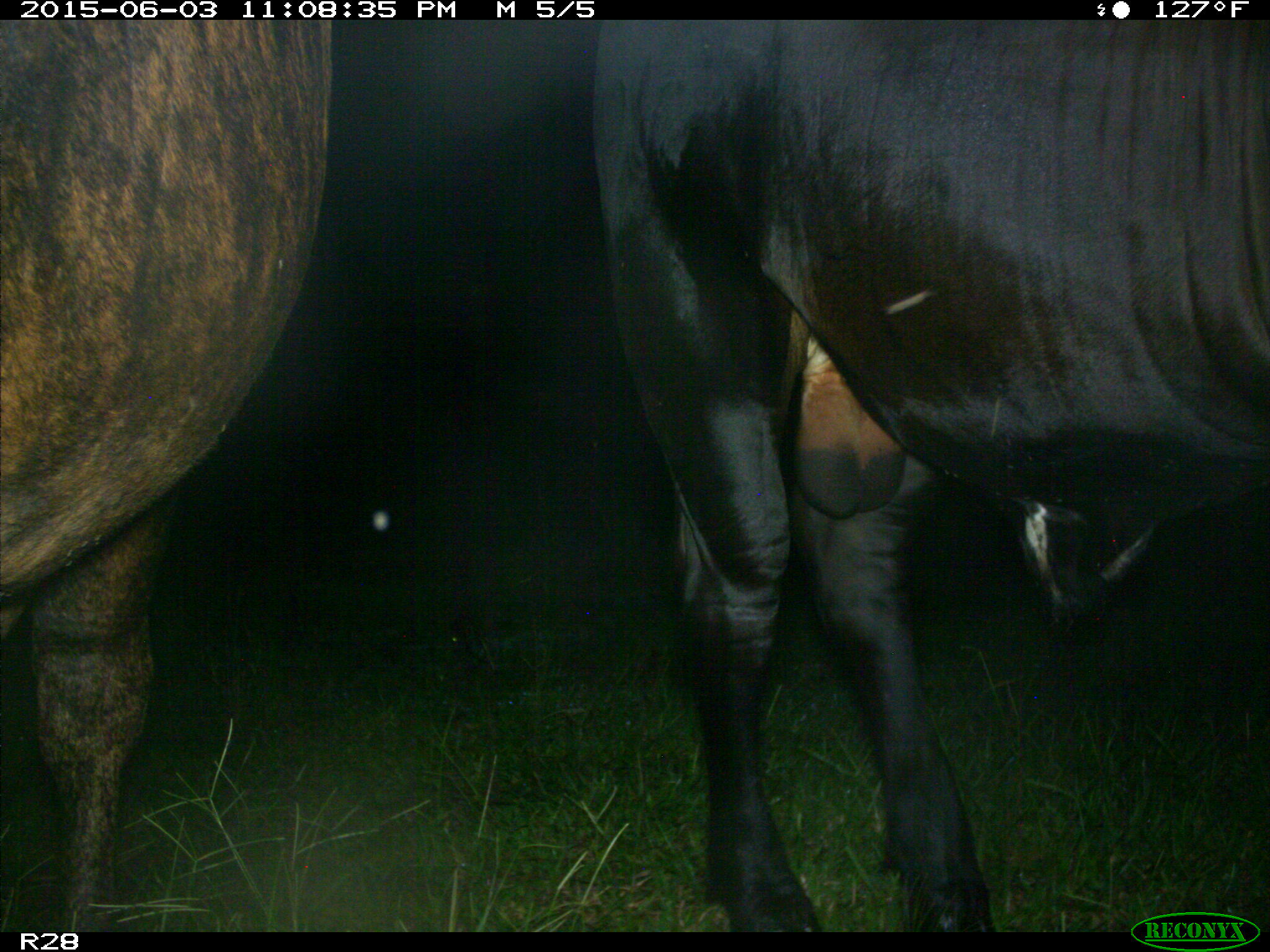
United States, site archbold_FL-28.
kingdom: Animalia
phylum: Chordata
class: Mammalia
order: Artiodactyla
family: Bovidae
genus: Bos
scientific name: Bos taurus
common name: domestic cow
Bos taurus (domestic cow).